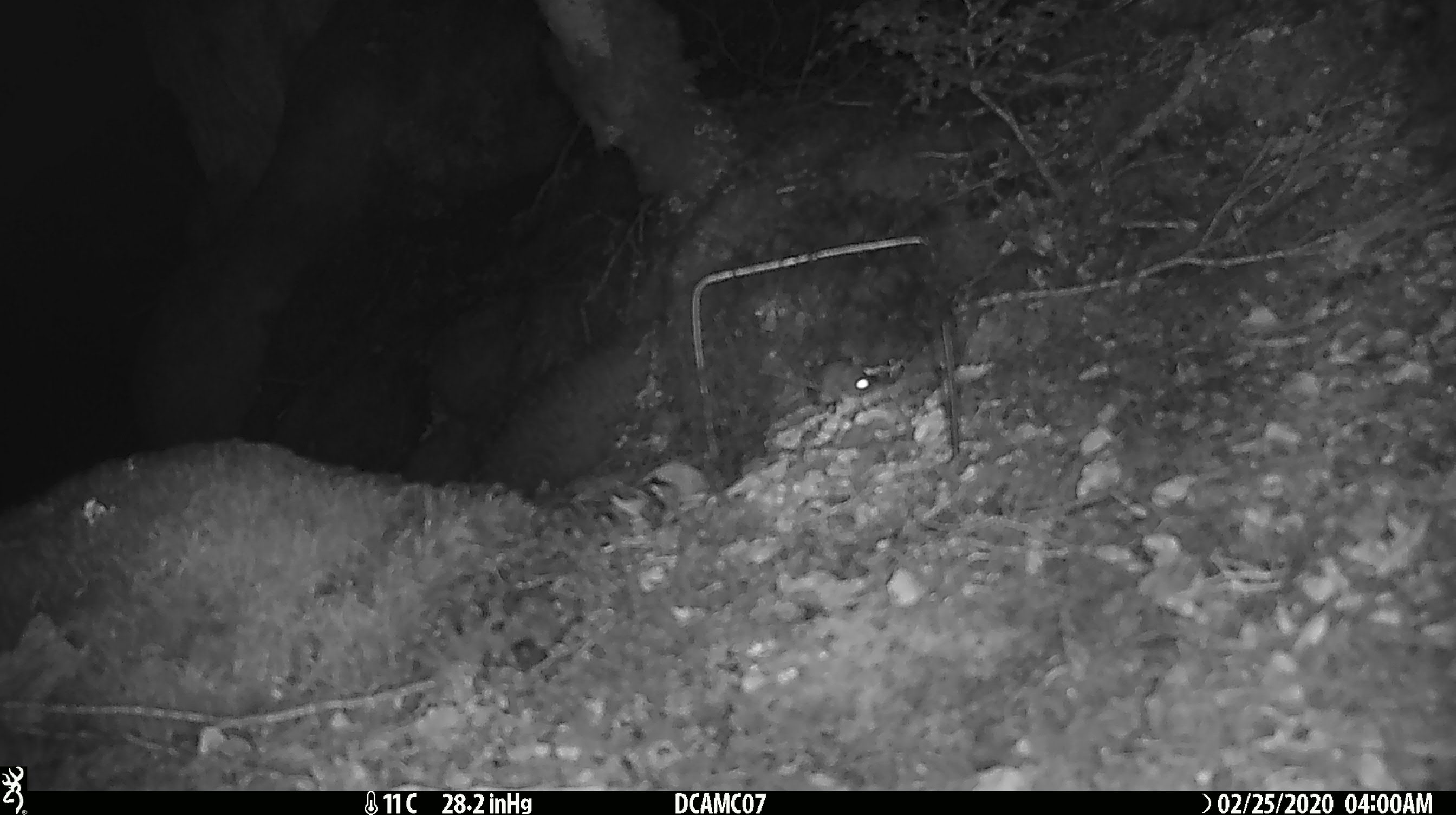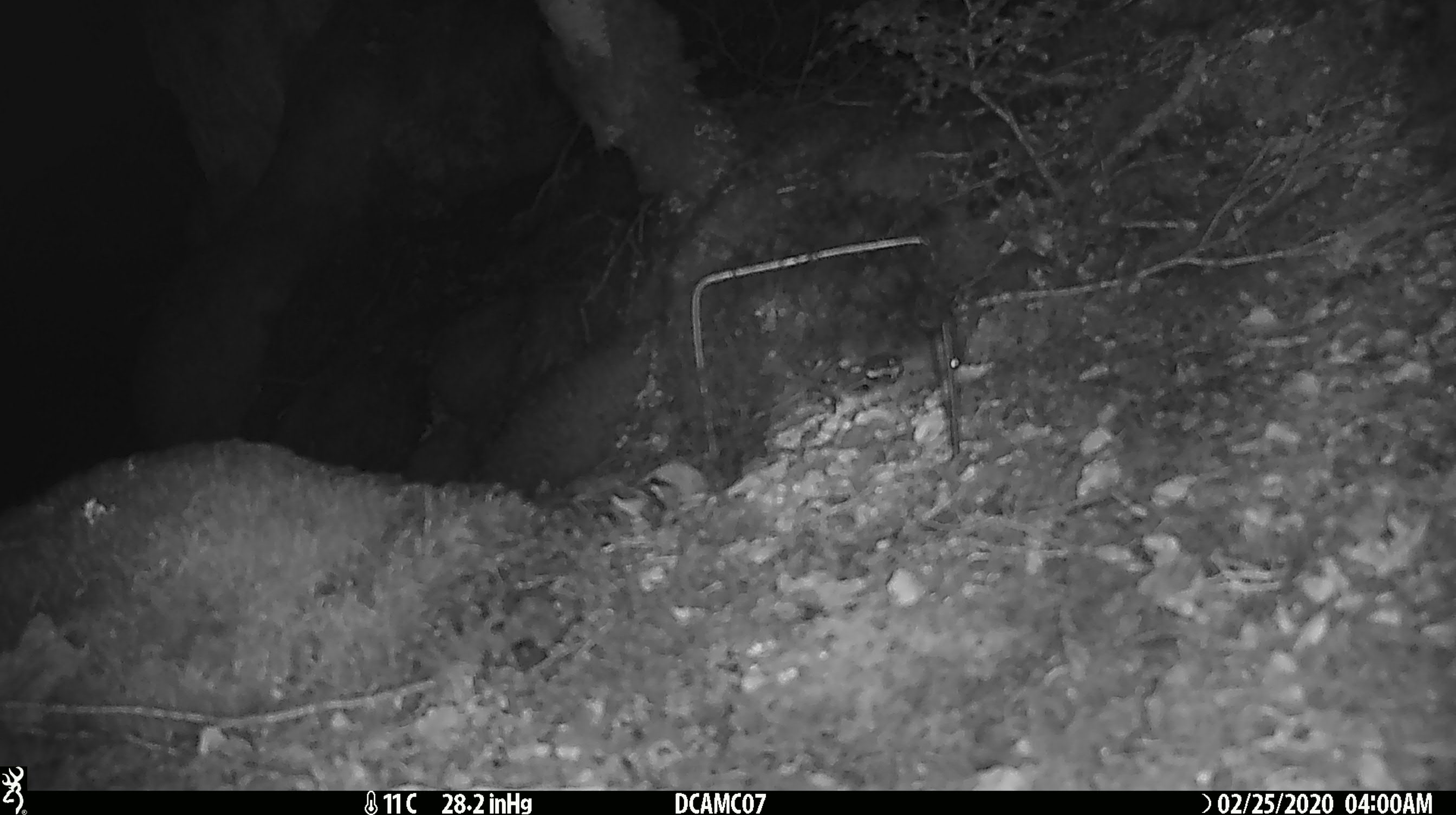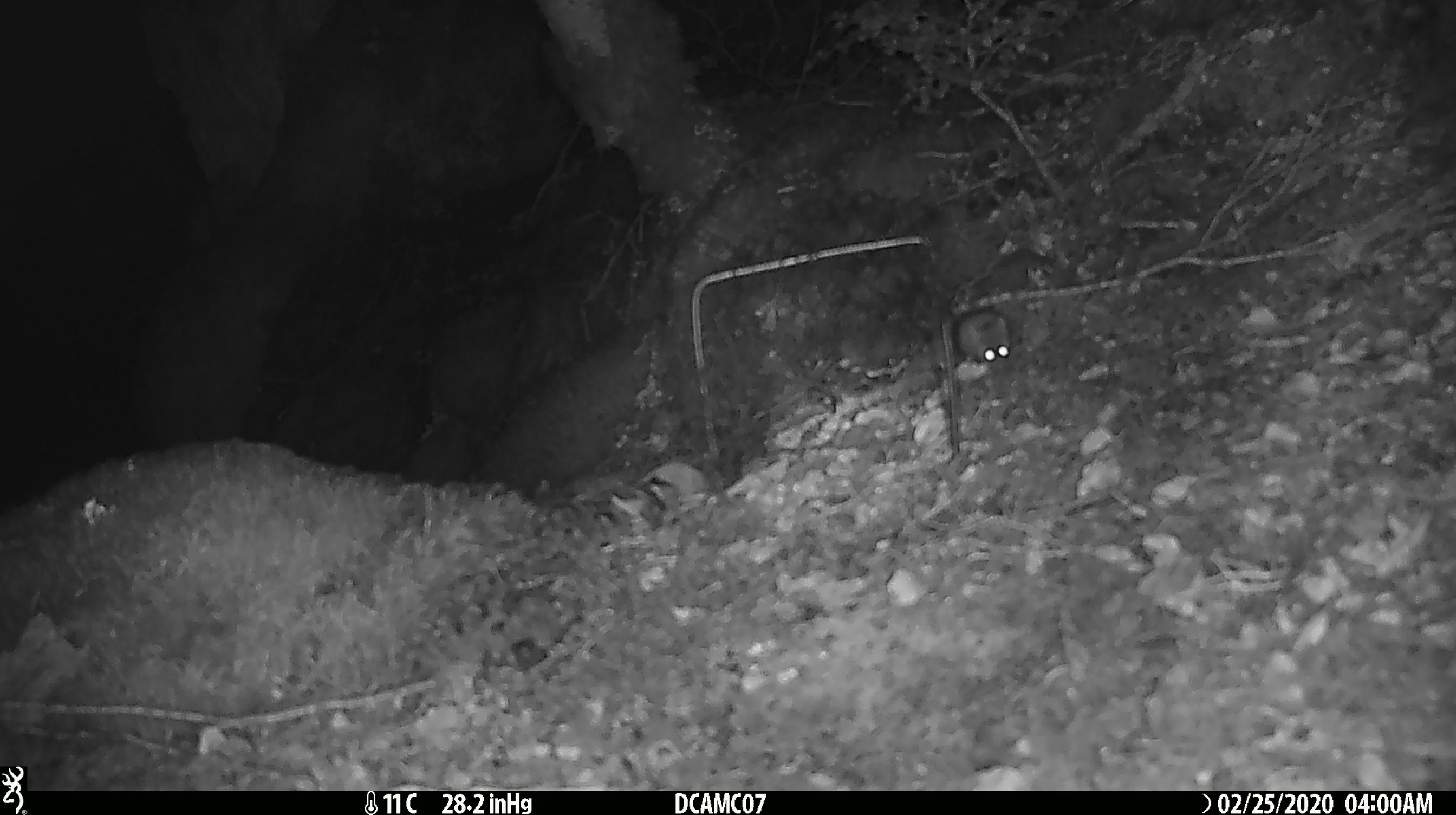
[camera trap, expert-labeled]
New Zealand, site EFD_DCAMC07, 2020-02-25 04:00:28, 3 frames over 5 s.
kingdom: Animalia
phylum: Chordata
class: Mammalia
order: Rodentia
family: Muridae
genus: Mus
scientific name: Mus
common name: mouse